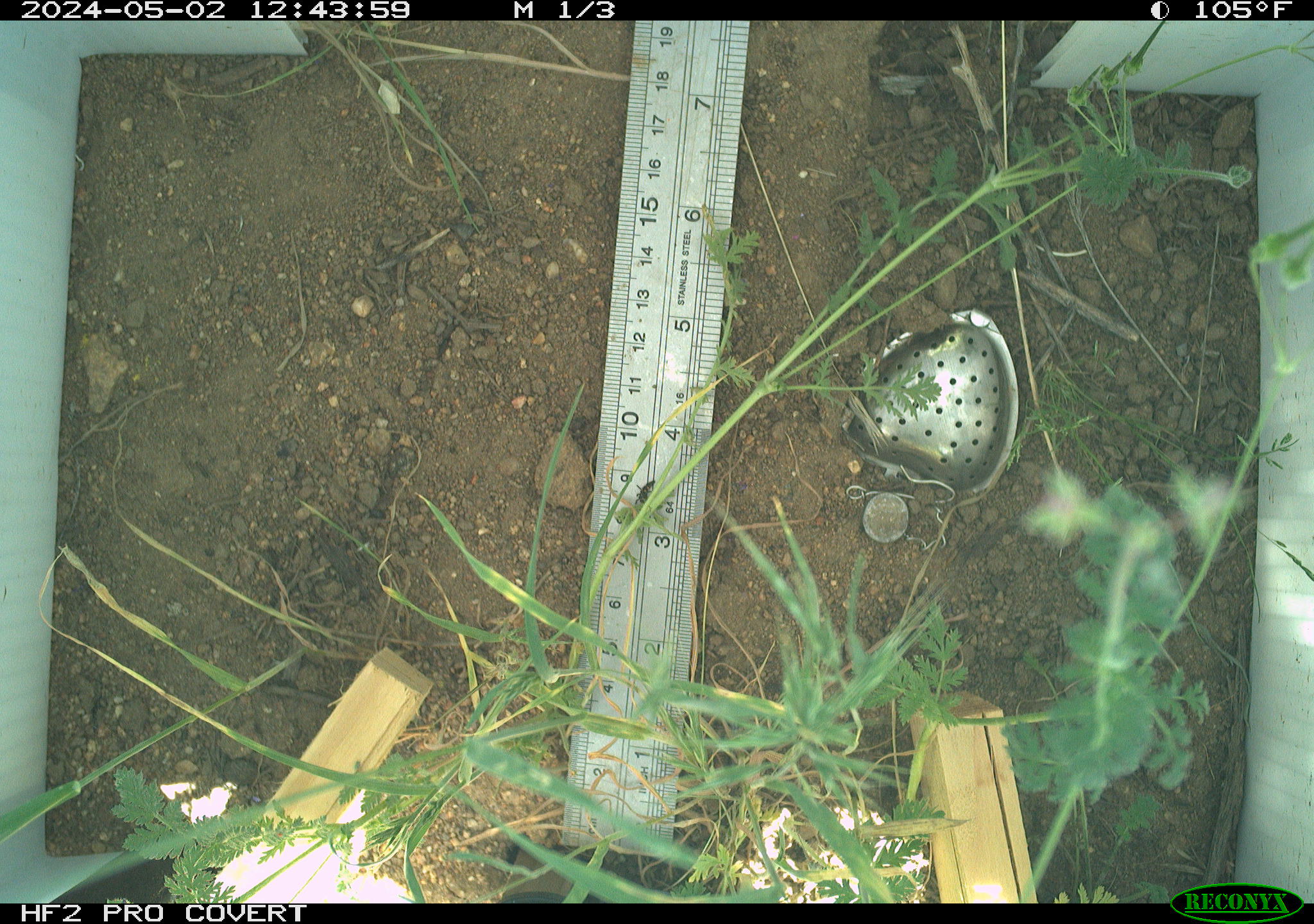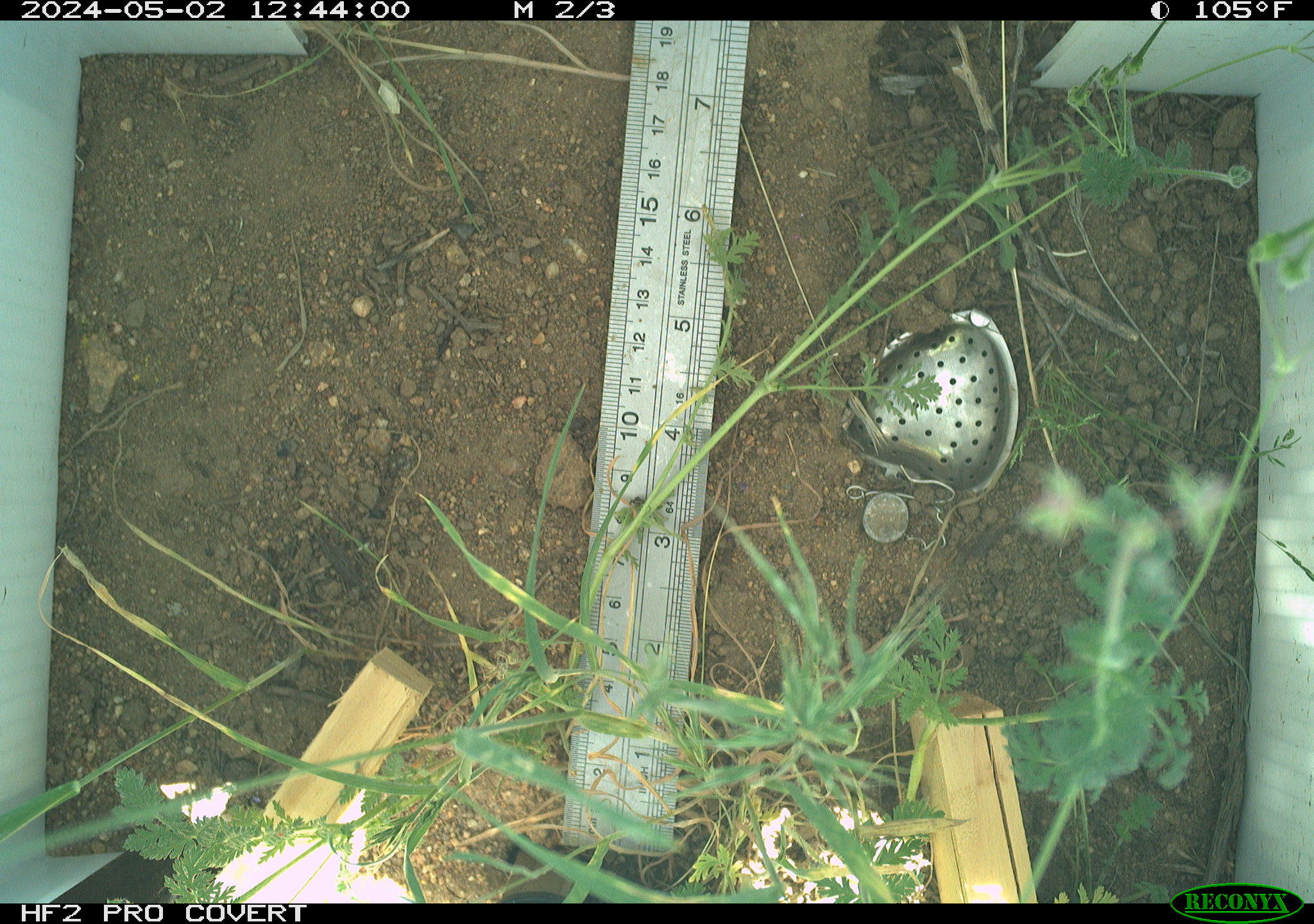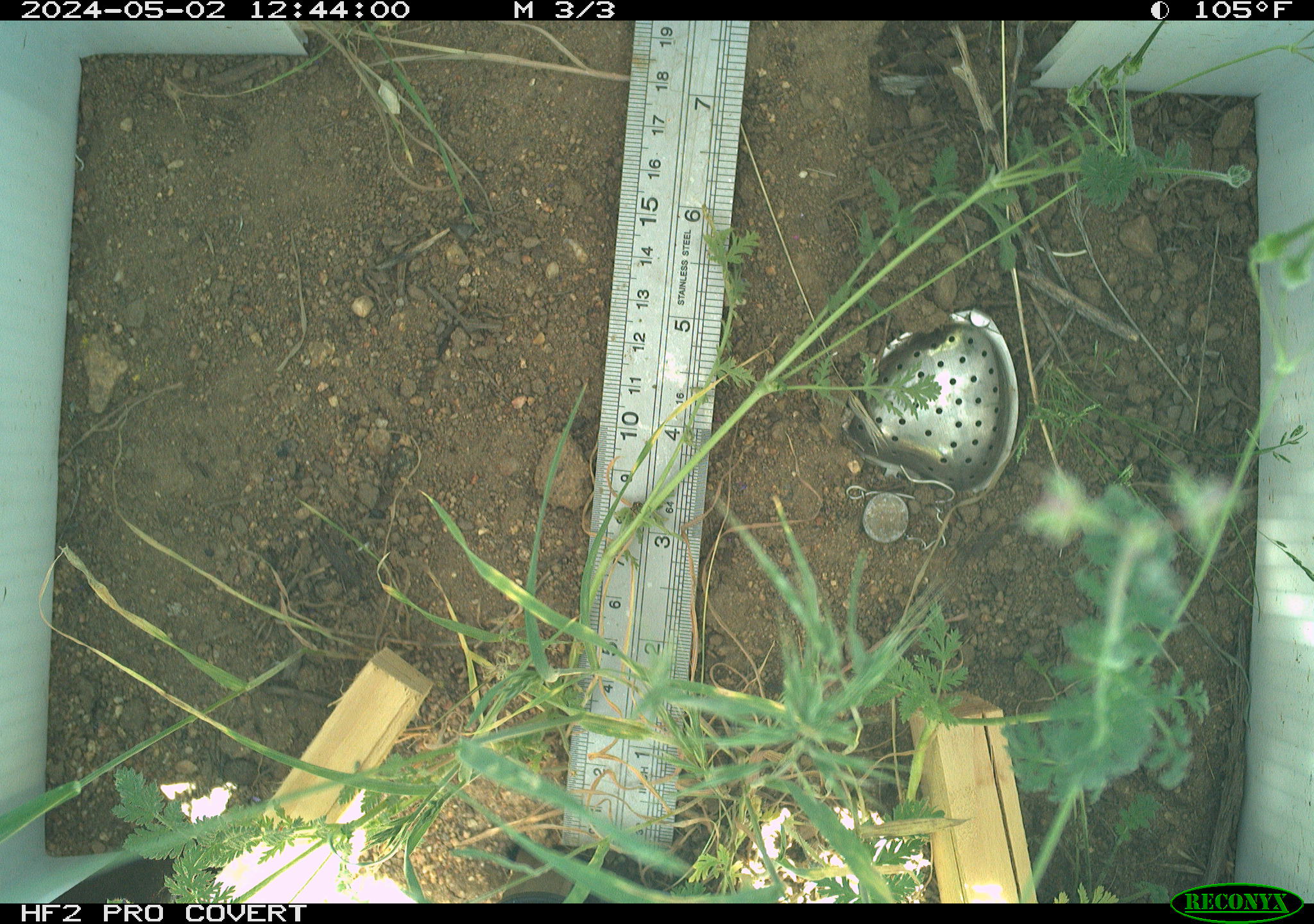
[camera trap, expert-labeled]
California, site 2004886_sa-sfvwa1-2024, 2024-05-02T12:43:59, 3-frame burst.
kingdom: Animalia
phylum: Arthropoda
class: Insecta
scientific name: Insecta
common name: insect